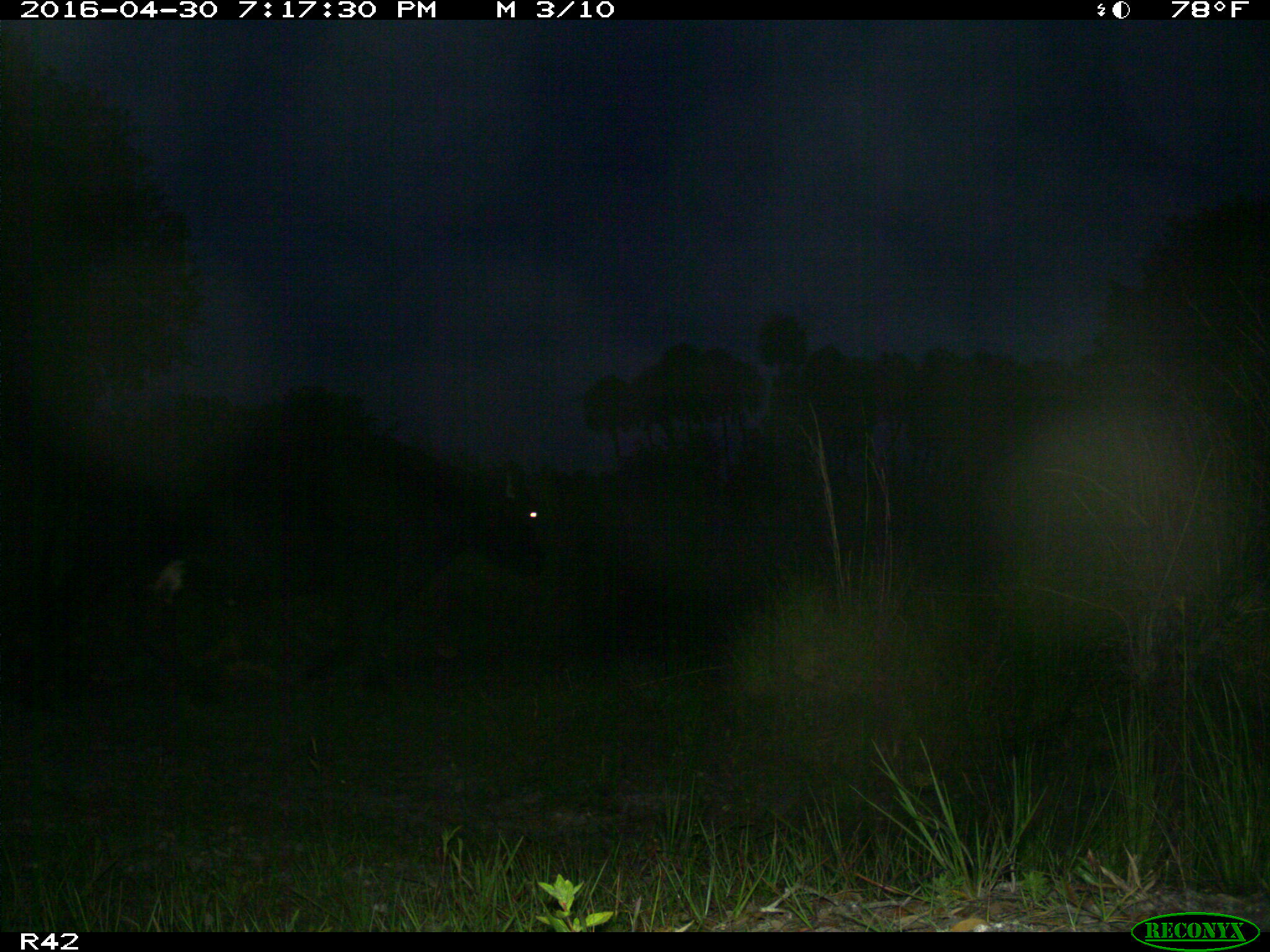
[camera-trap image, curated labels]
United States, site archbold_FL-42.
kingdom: Animalia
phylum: Chordata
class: Mammalia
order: Artiodactyla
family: Bovidae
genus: Bos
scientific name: Bos taurus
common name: domestic cow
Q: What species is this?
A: Bos taurus (domestic cow).